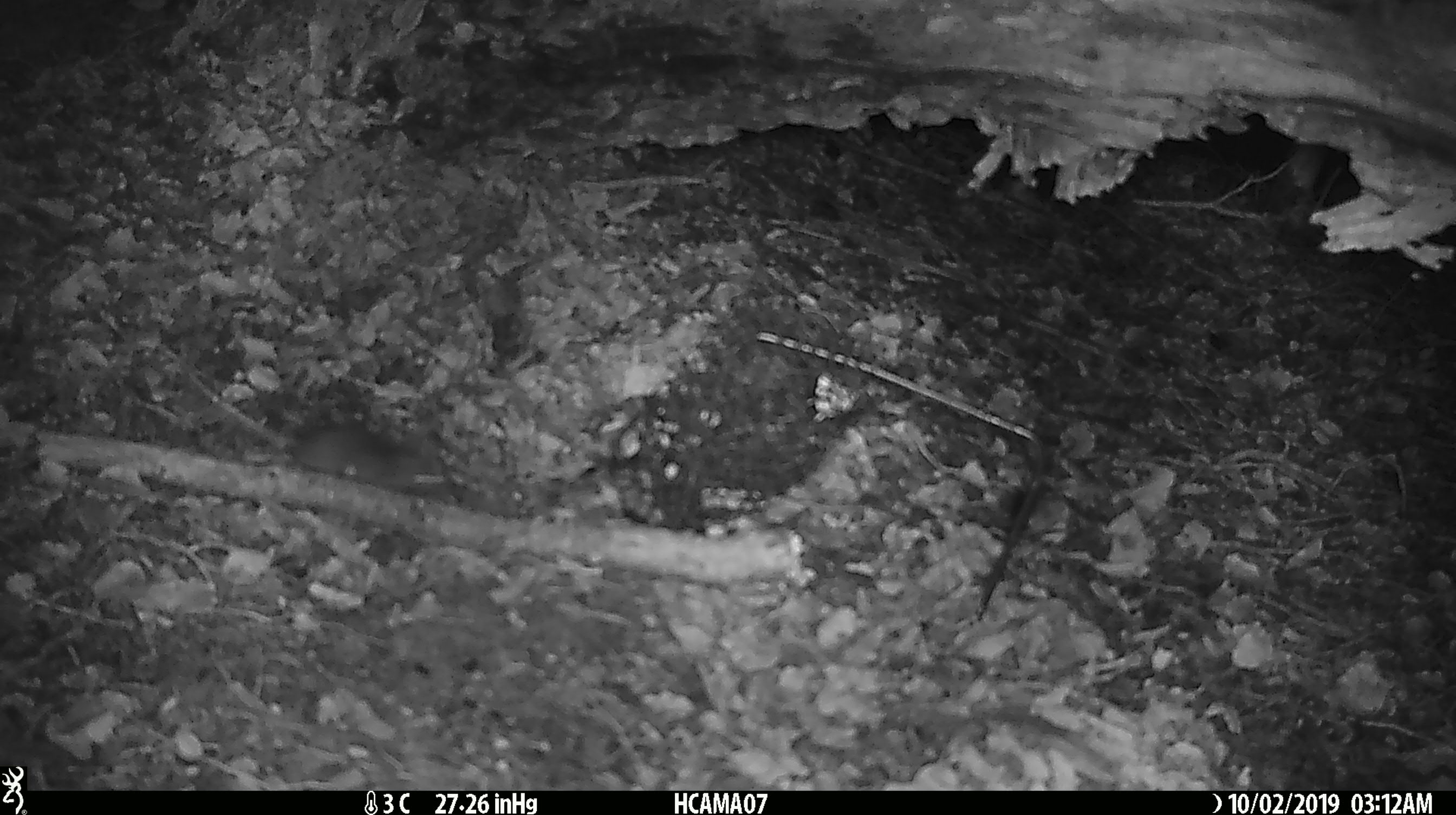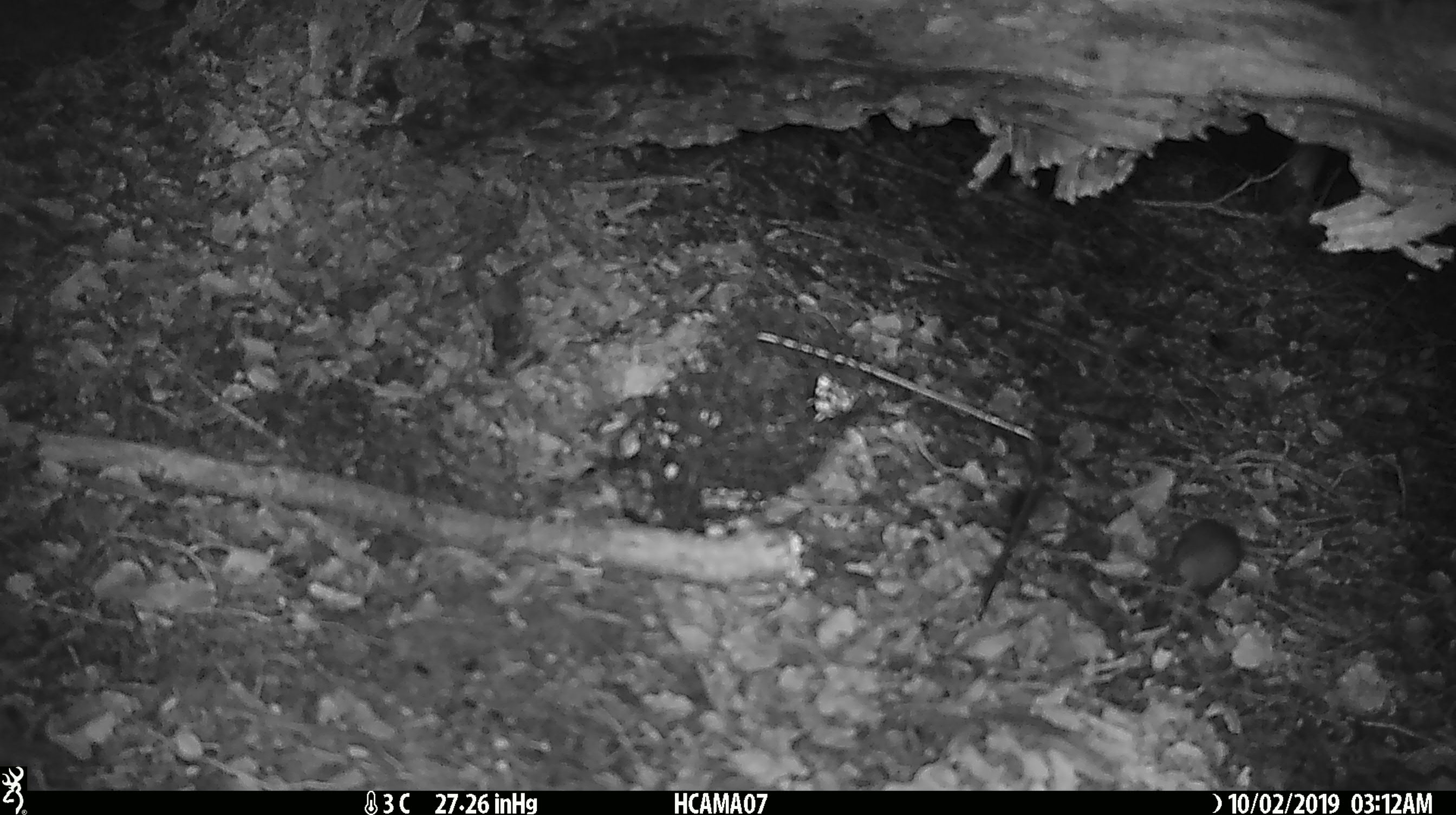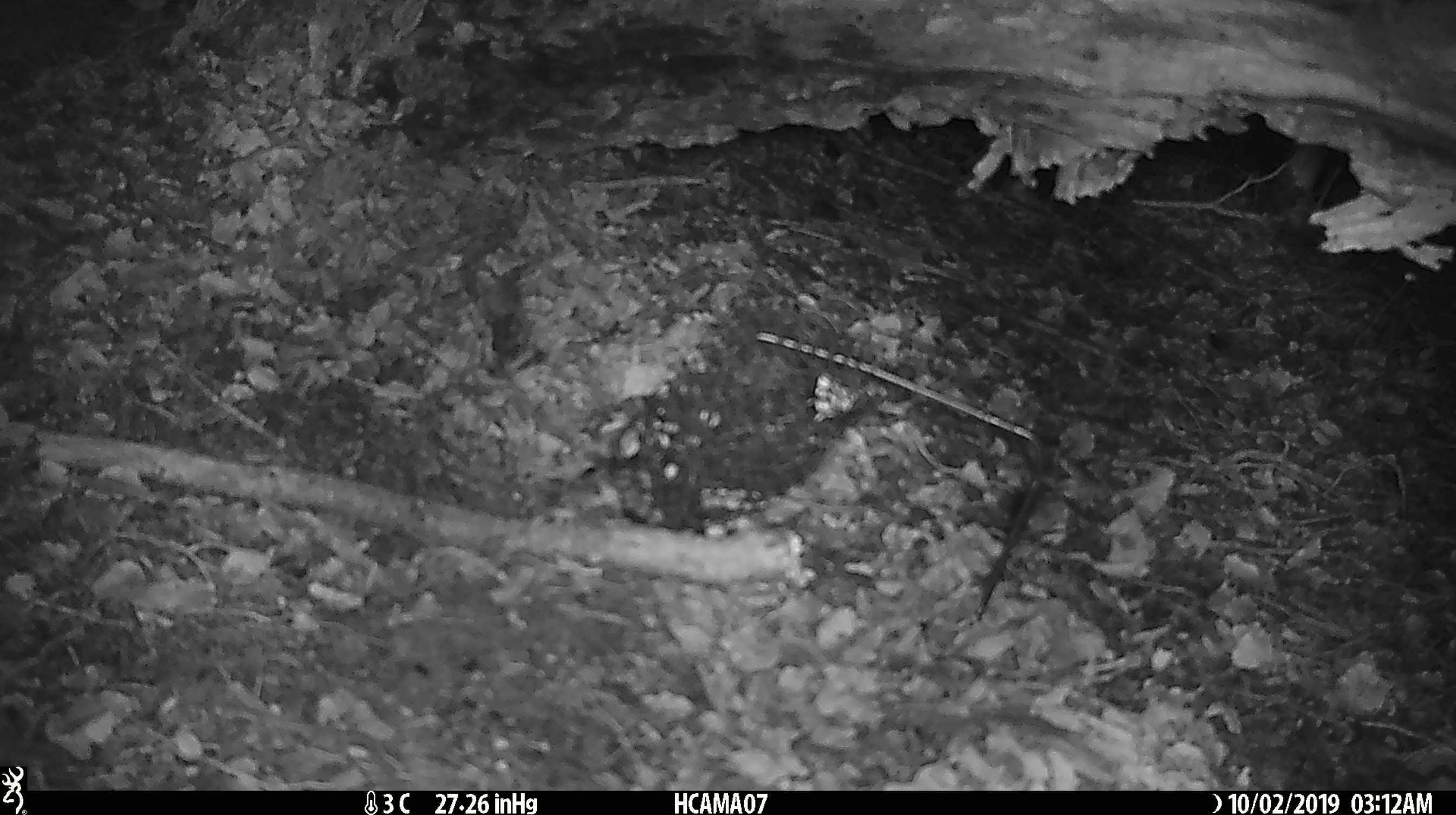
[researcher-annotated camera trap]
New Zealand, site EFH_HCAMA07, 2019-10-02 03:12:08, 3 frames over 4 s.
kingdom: Animalia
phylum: Chordata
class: Mammalia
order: Rodentia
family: Muridae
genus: Mus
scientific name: Mus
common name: mouse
Mouse (Mus).